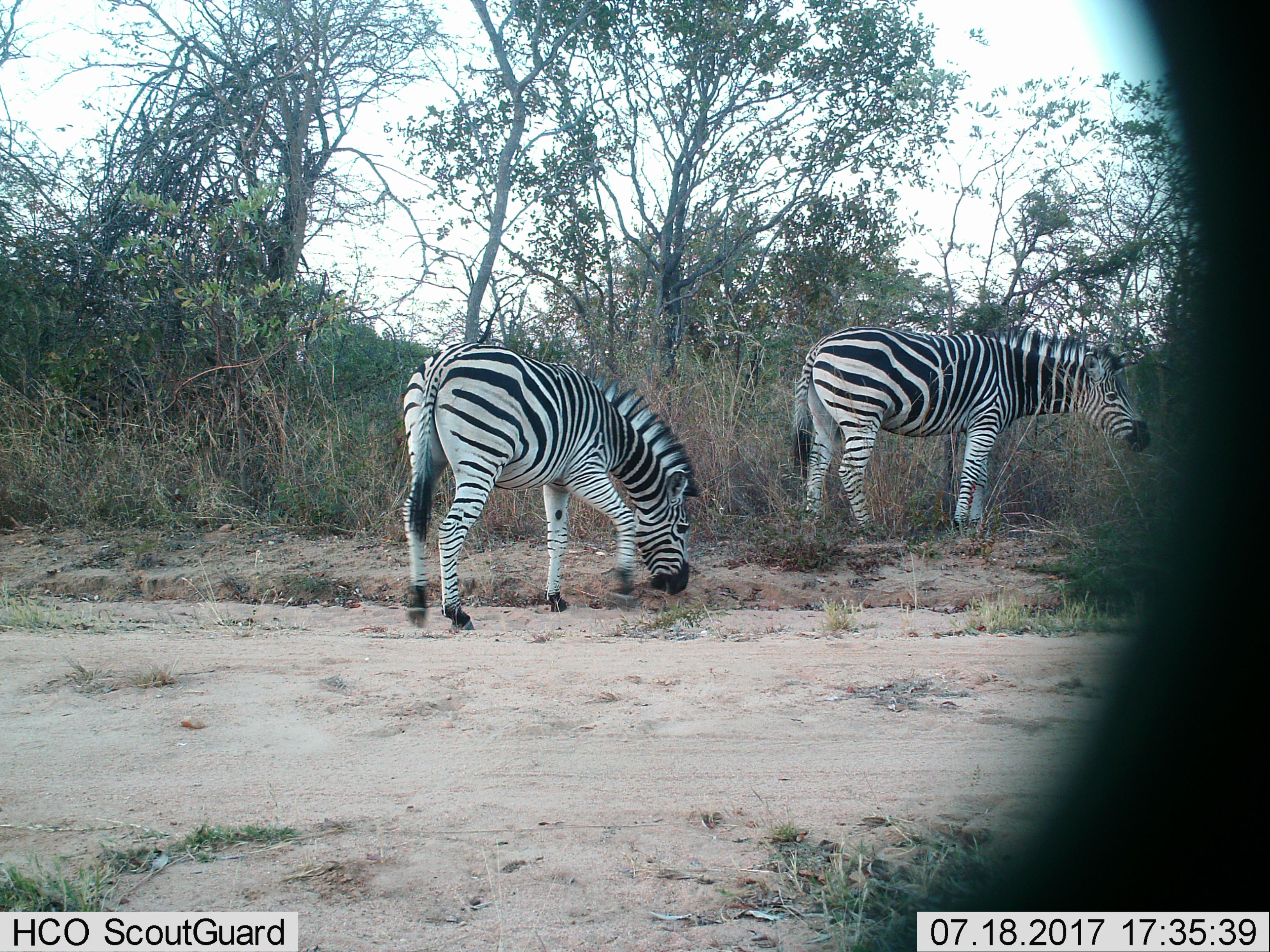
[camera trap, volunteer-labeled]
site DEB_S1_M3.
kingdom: Animalia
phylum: Chordata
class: Mammalia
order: Perissodactyla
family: Equidae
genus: Equus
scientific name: Equus quagga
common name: plains zebra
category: zebraplains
Zebraplains (plains zebra) (Equus quagga), count 2. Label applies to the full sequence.